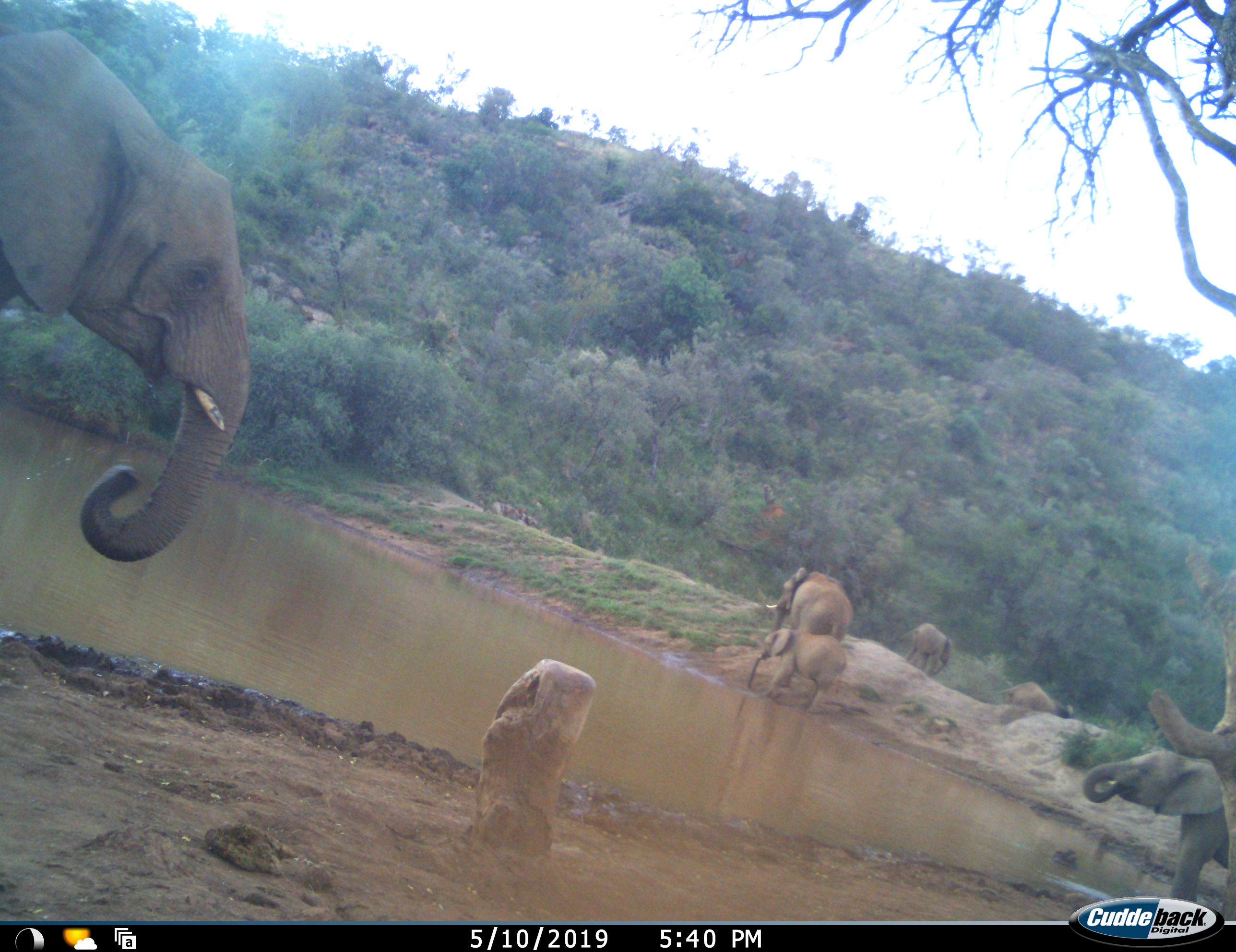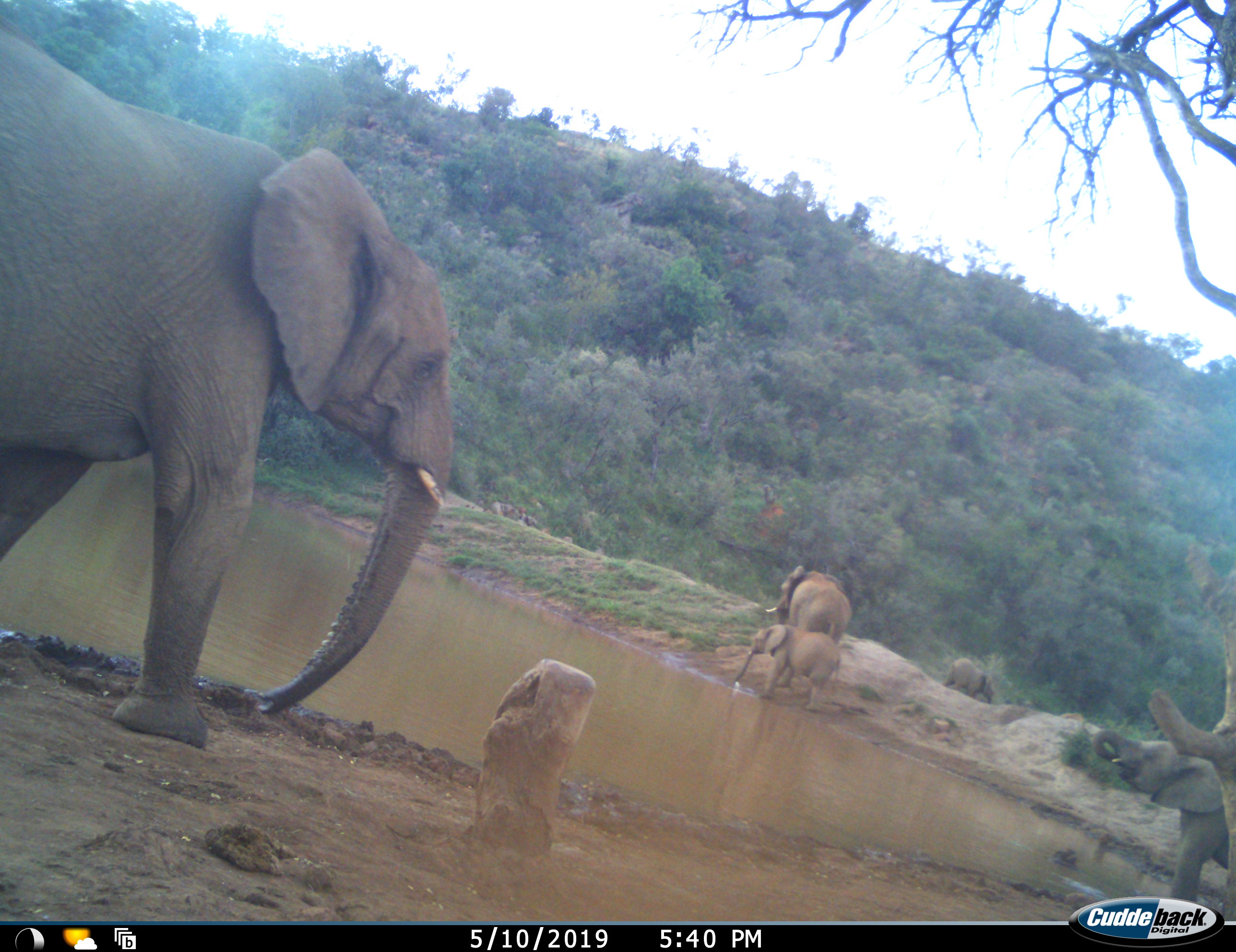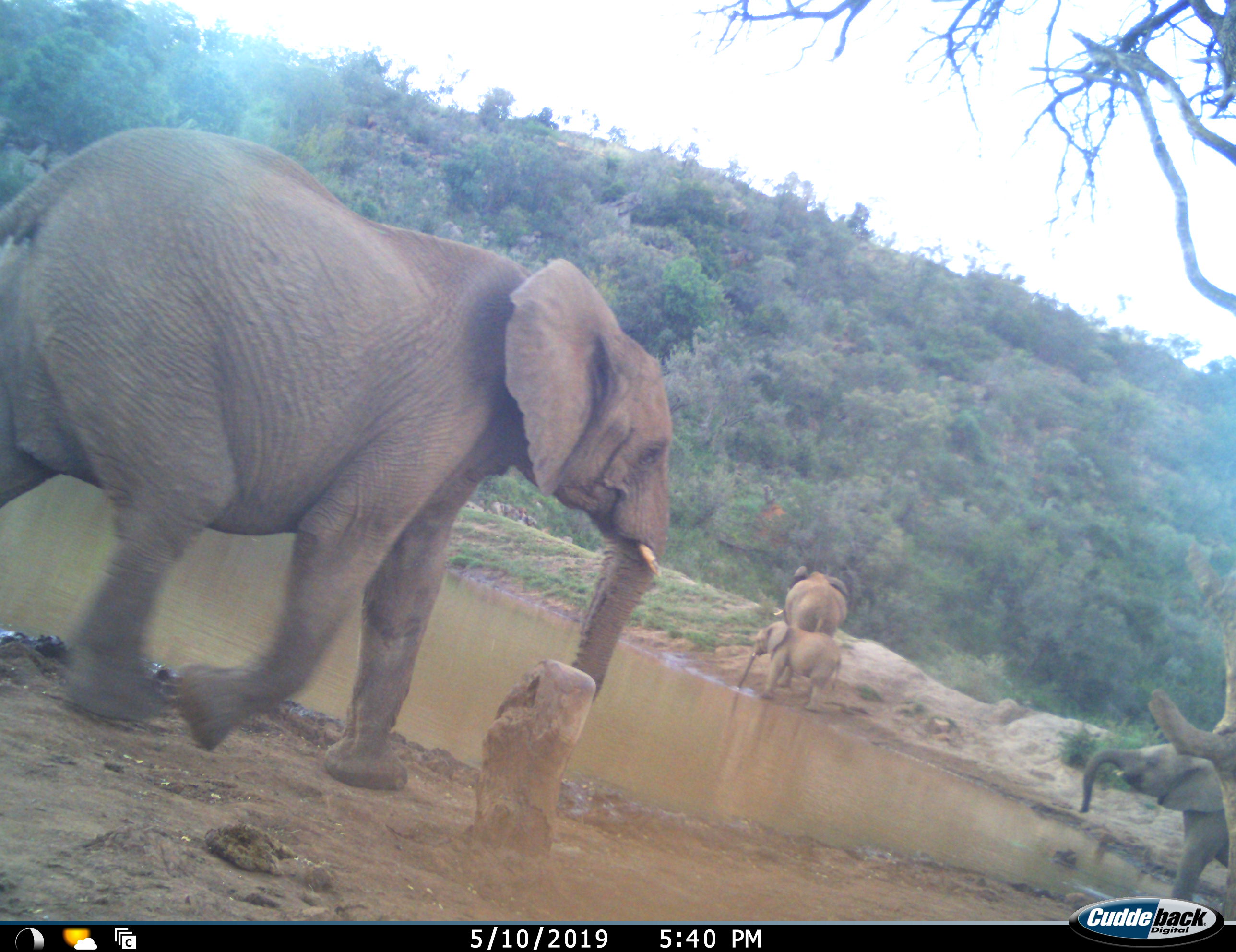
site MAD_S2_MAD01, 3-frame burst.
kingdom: Animalia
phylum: Chordata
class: Mammalia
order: Proboscidea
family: Elephantidae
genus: Loxodonta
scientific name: Loxodonta africana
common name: african bush elephant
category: elephant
Elephant (african bush elephant) (Loxodonta africana), count 6. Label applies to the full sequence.